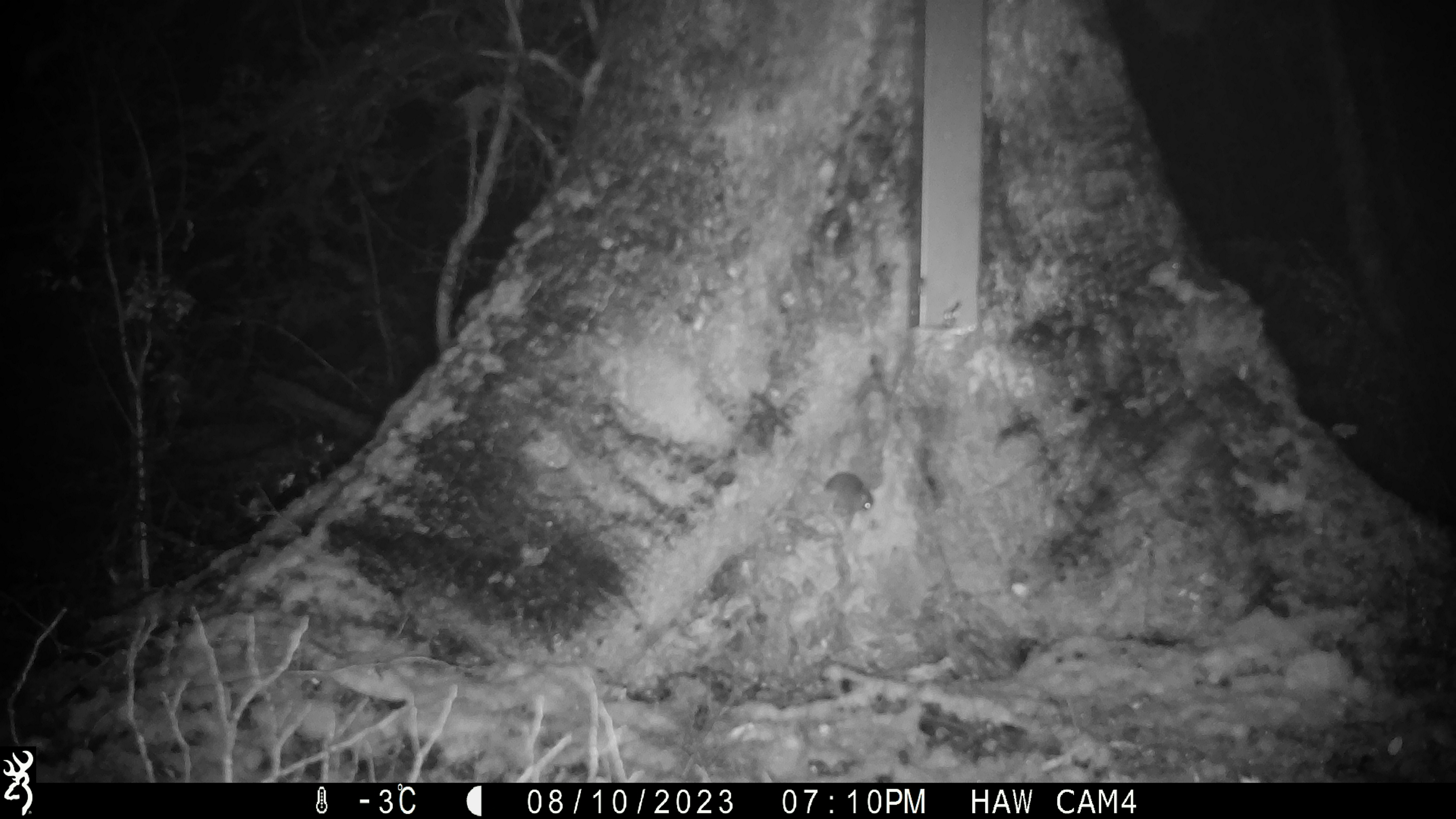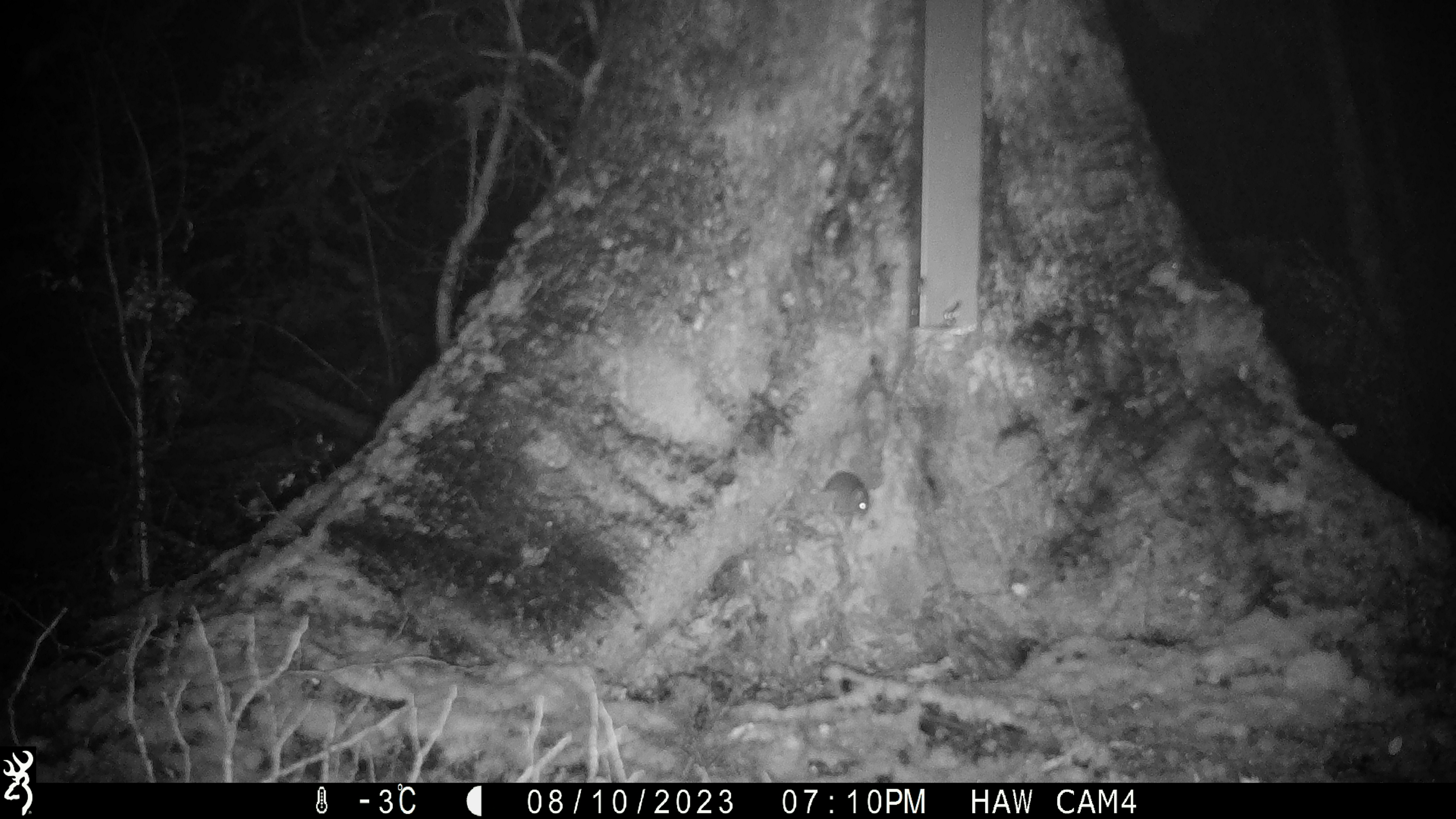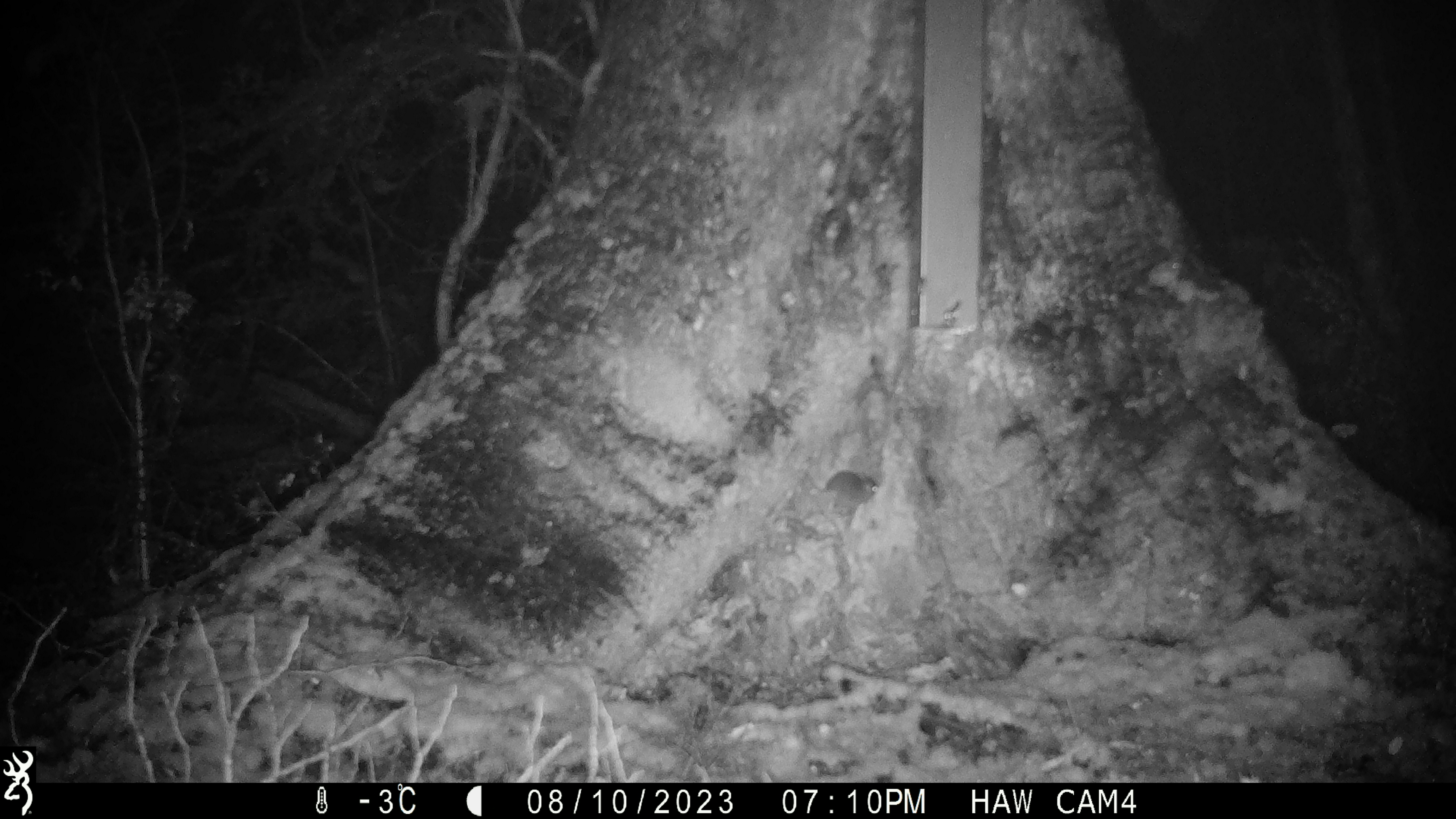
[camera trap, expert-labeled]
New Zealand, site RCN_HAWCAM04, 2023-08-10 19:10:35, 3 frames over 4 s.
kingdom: Animalia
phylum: Chordata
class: Mammalia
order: Rodentia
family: Muridae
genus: Mus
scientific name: Mus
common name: mouse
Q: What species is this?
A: Mouse (Mus).